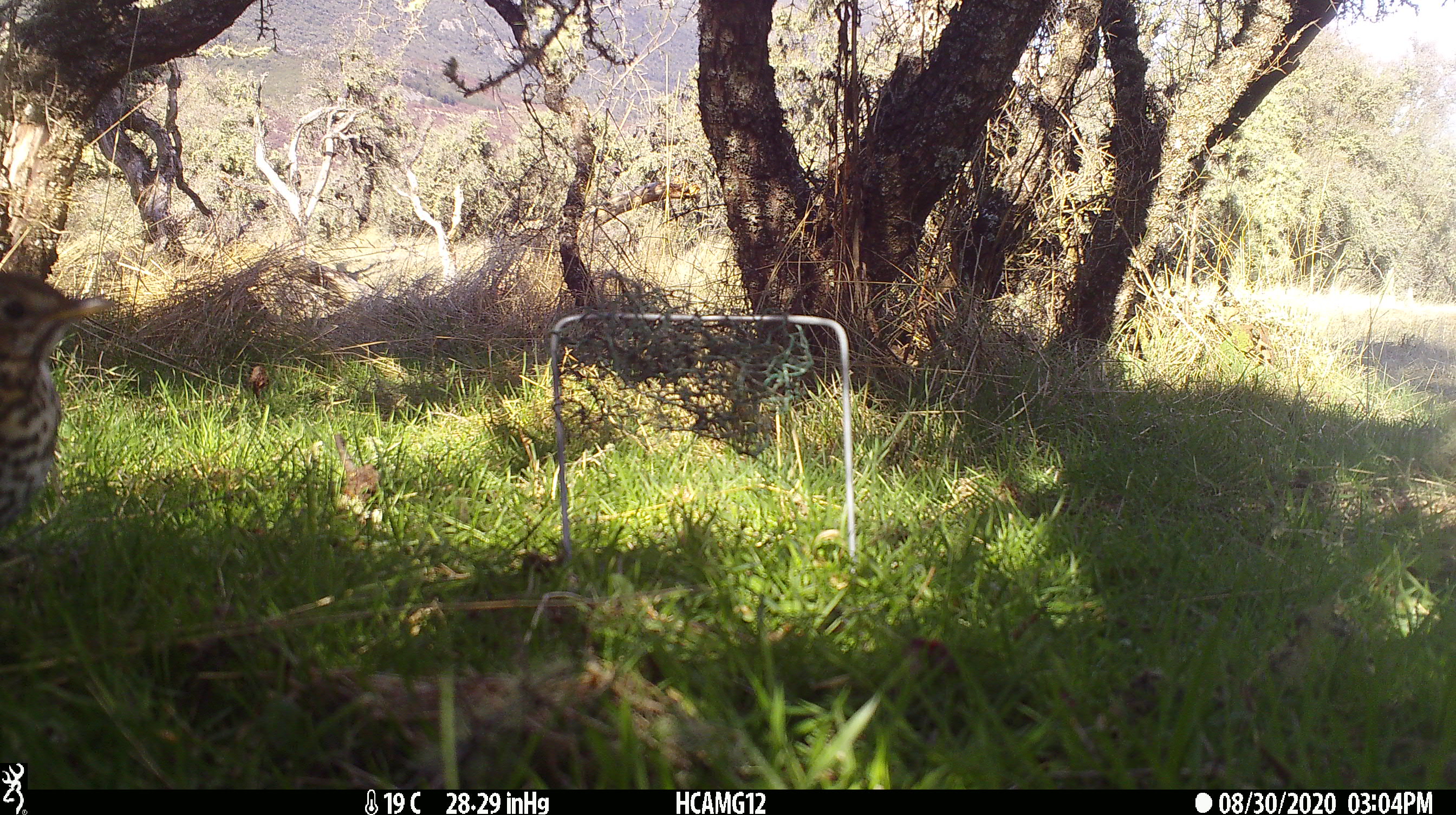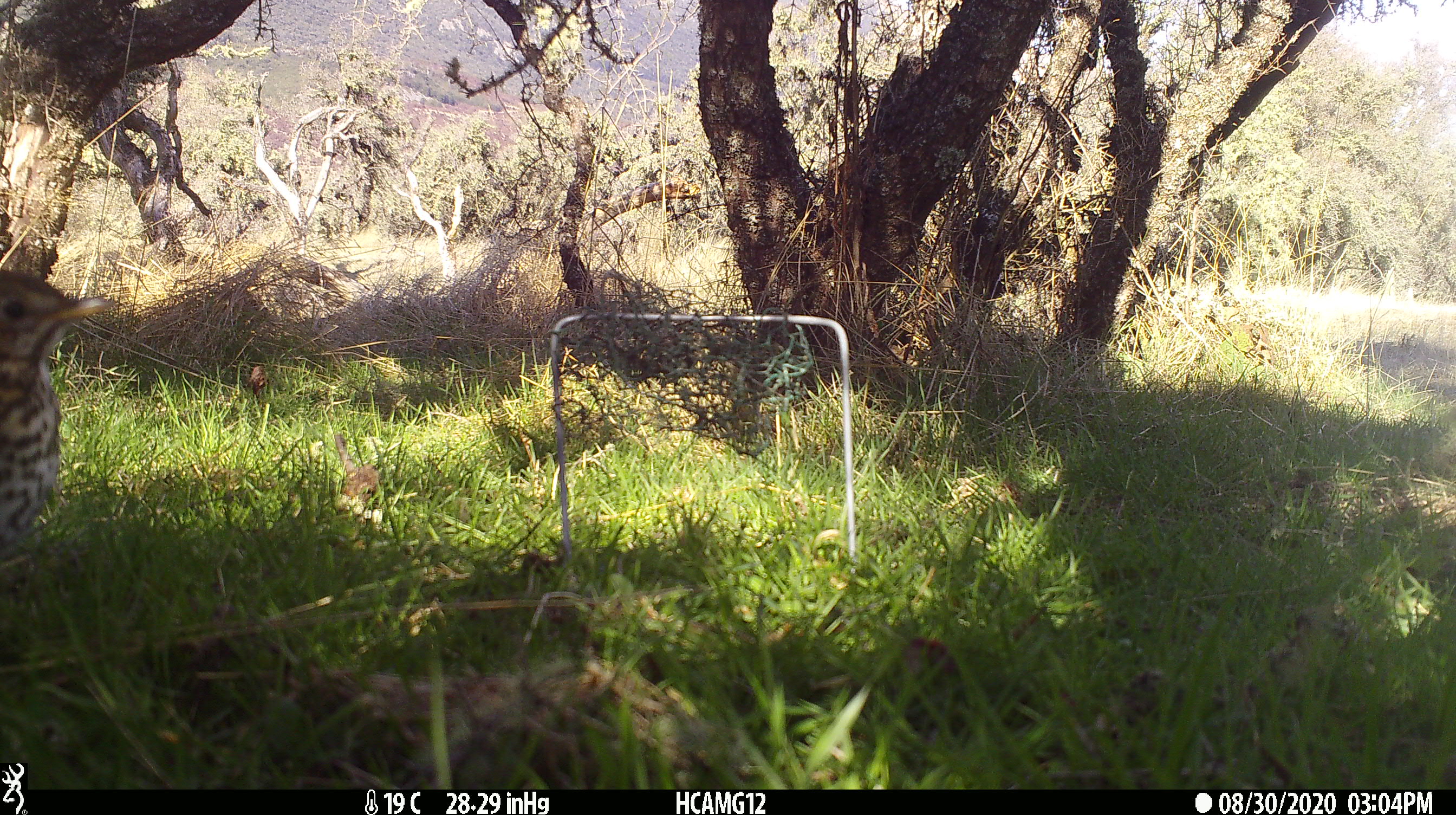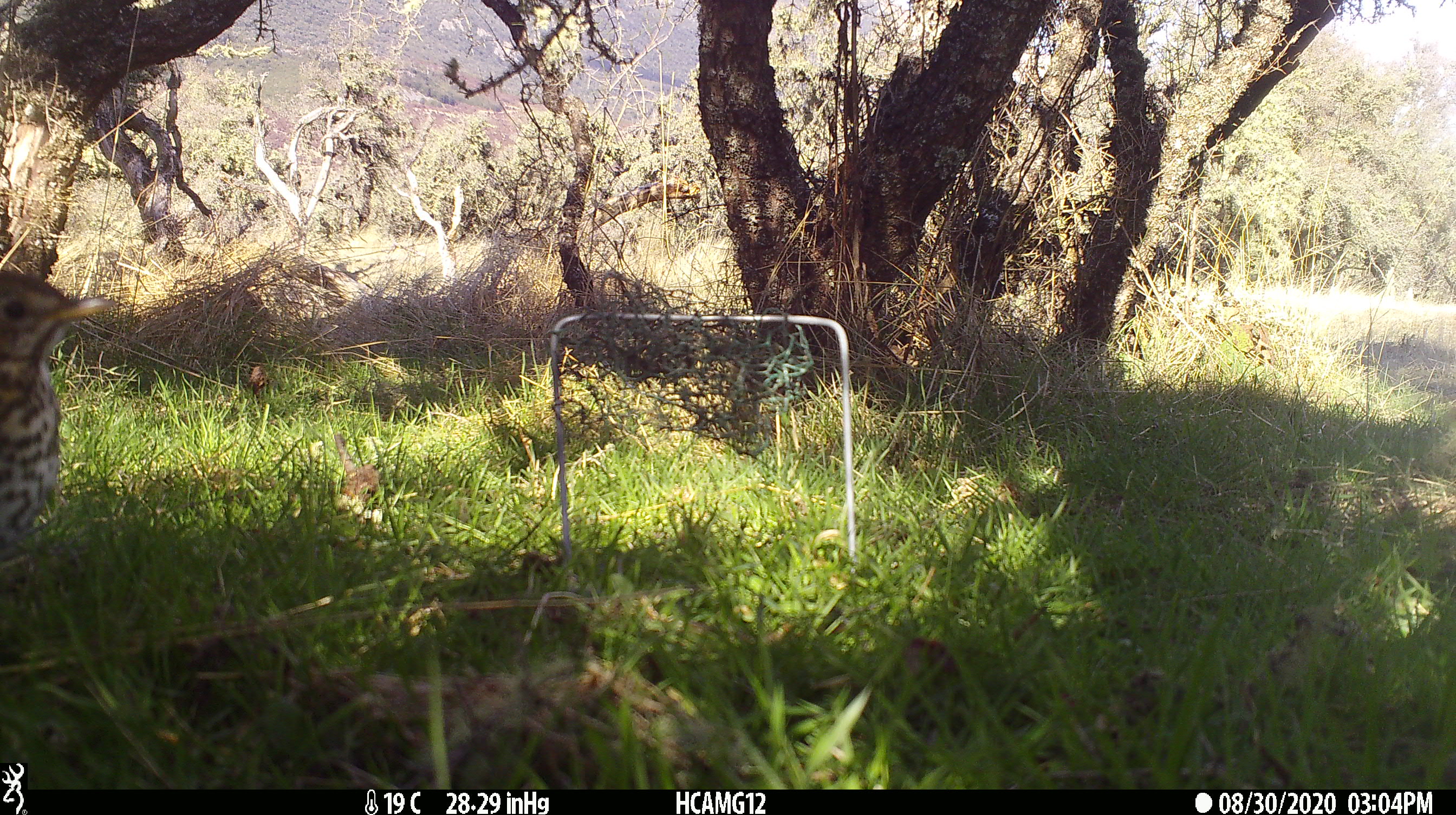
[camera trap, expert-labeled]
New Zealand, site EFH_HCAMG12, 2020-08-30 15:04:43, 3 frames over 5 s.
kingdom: Animalia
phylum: Chordata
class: Aves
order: Passeriformes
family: Turdidae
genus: Turdus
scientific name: Turdus philomelos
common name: song thrush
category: thrush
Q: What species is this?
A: Thrush (song thrush) (Turdus philomelos).